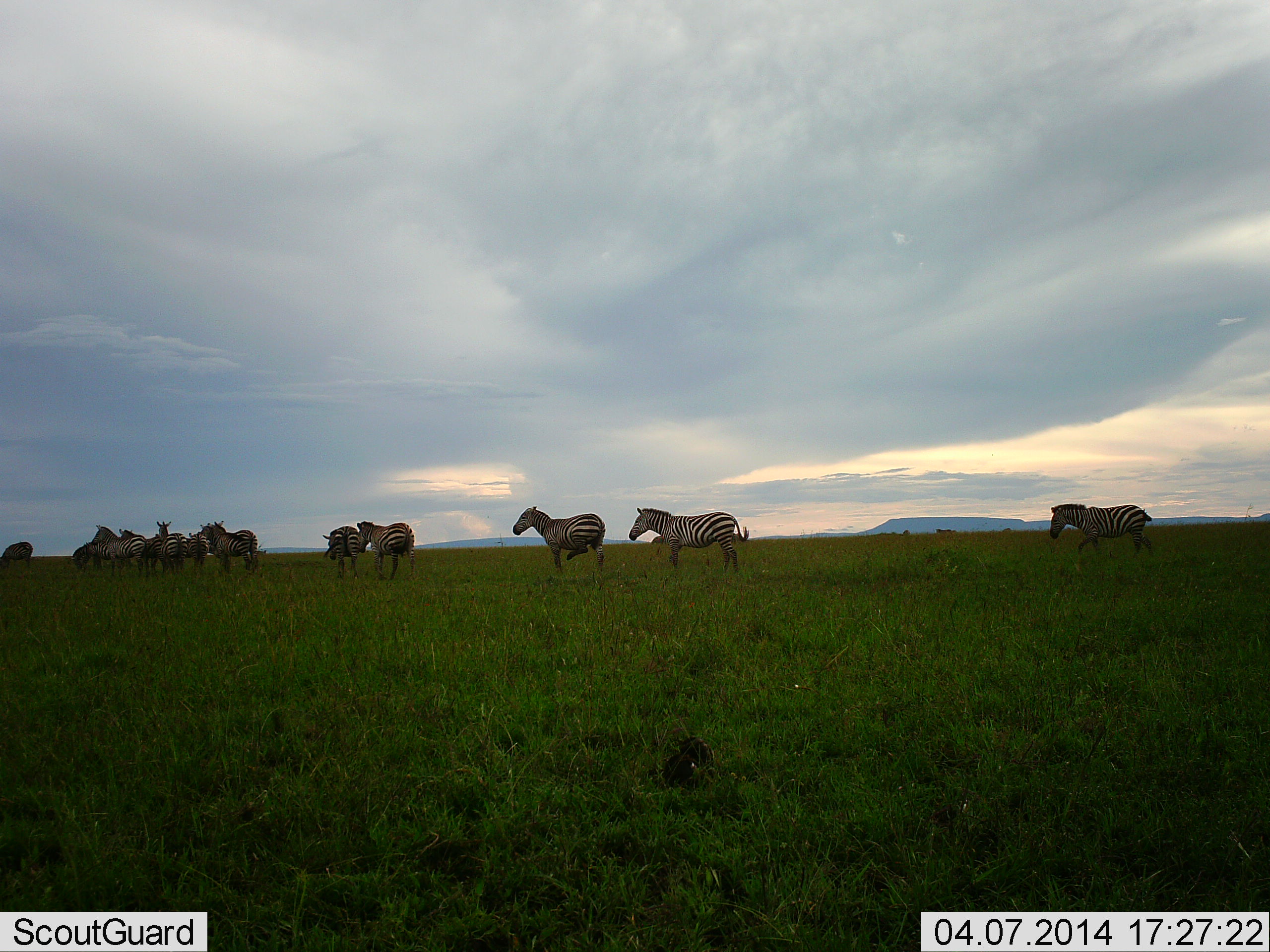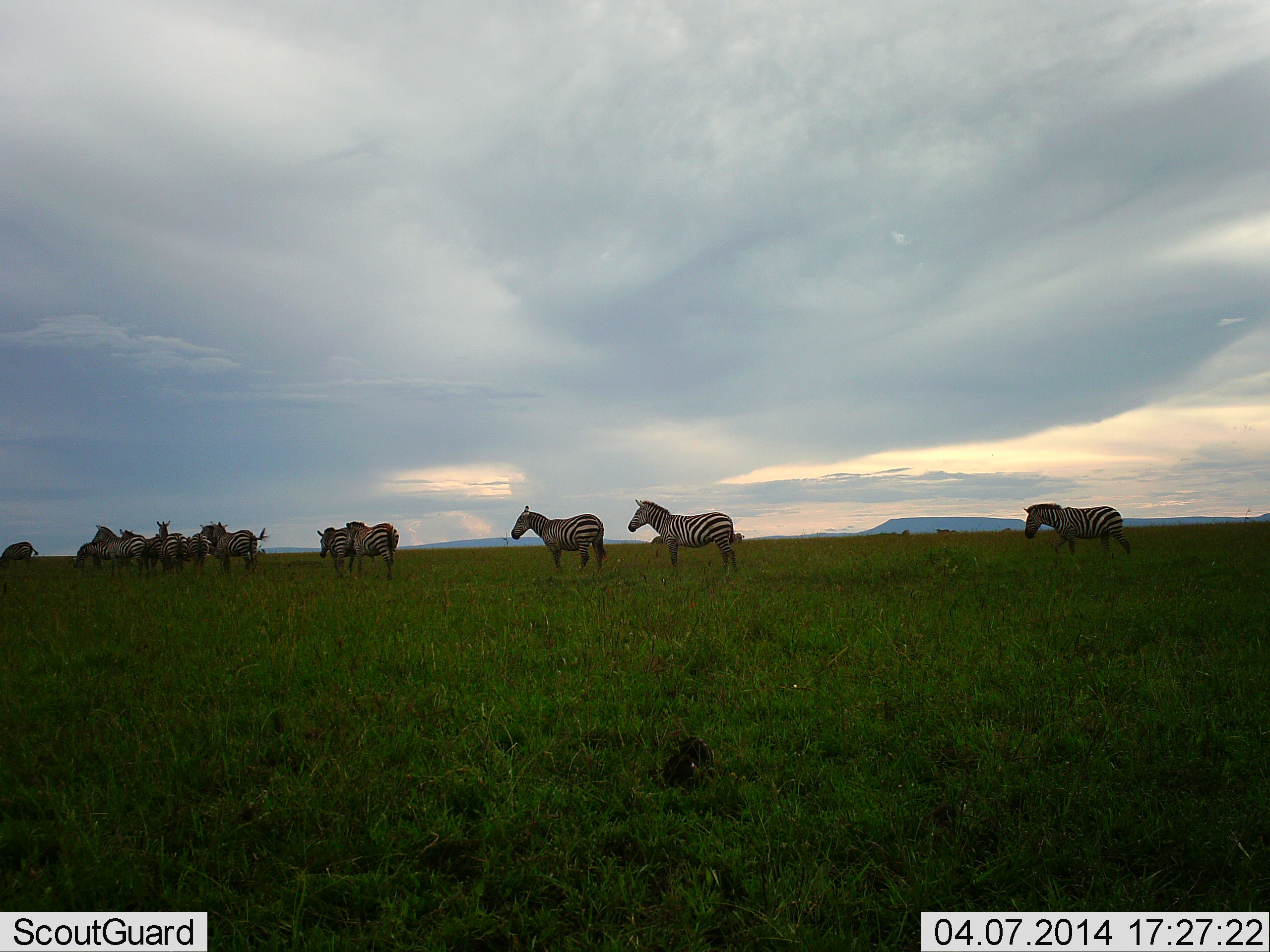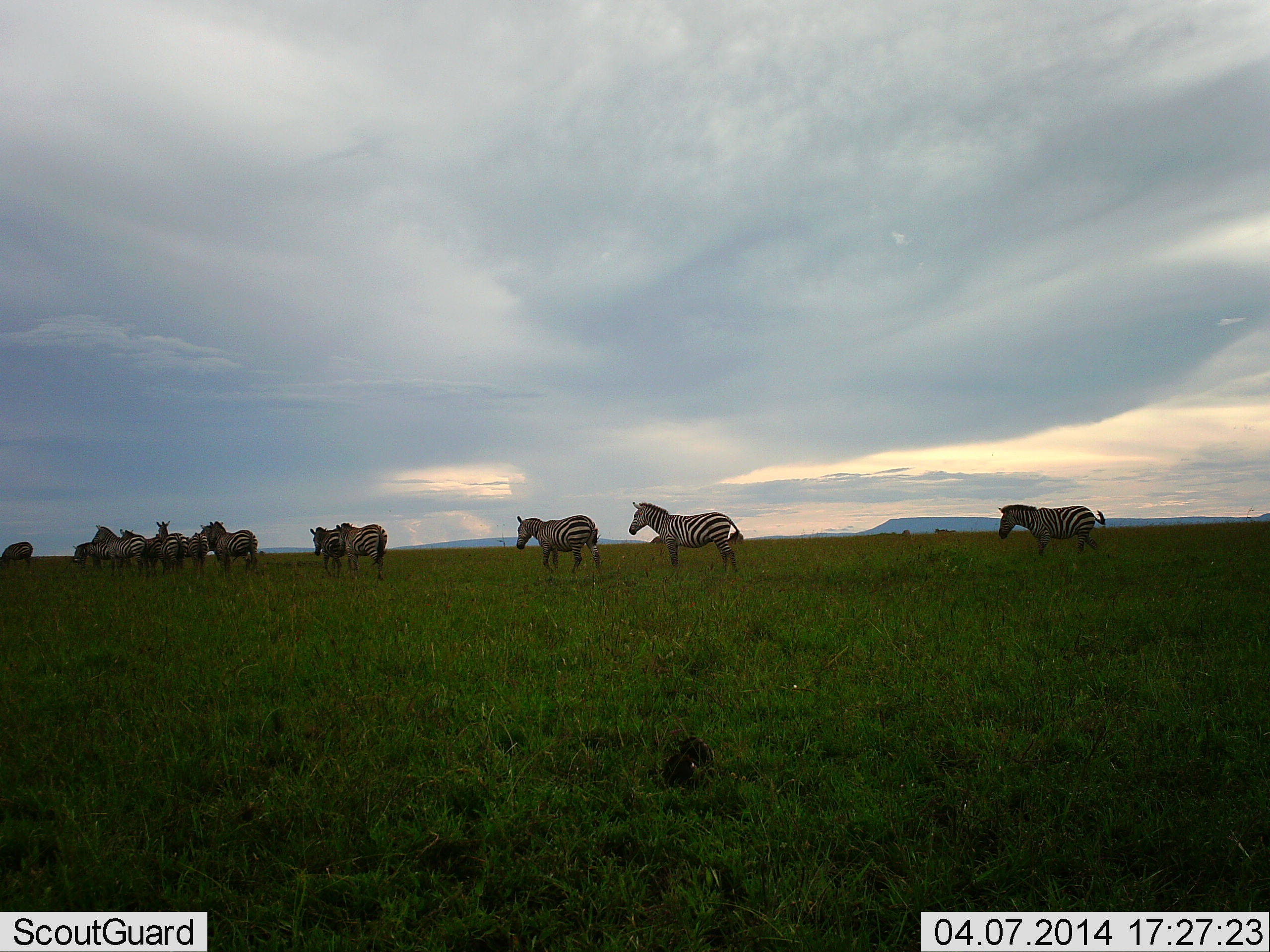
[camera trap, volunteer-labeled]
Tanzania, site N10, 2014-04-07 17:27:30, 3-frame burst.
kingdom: Animalia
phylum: Chordata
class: Mammalia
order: Perissodactyla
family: Equidae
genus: Equus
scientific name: Equus quagga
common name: plains zebra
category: zebra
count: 11-50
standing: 80%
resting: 0%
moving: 90%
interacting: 20%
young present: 0%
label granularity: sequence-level